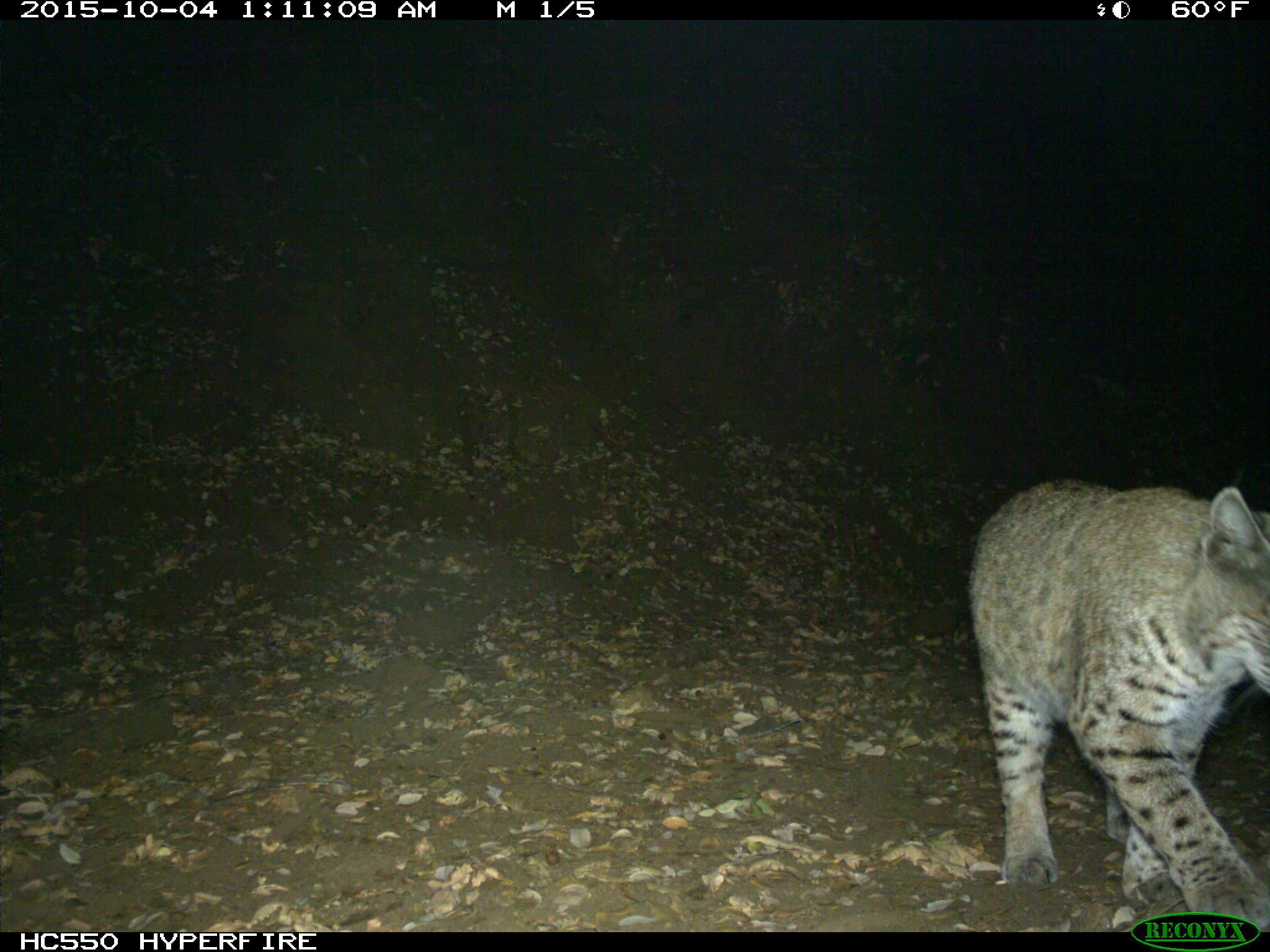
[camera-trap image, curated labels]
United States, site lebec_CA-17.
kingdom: Animalia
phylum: Chordata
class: Mammalia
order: Carnivora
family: Felidae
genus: Lynx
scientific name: Lynx rufus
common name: bobcat